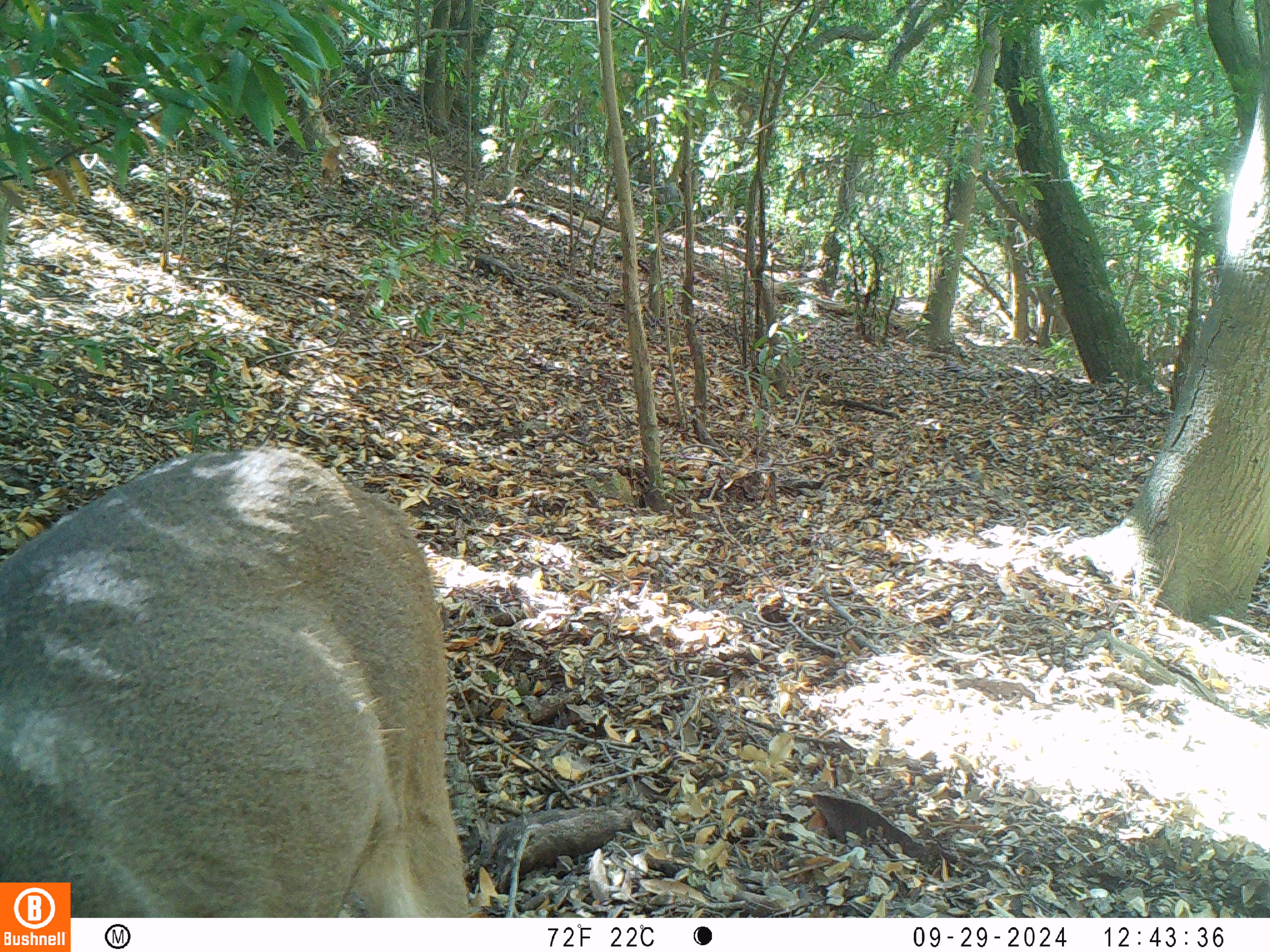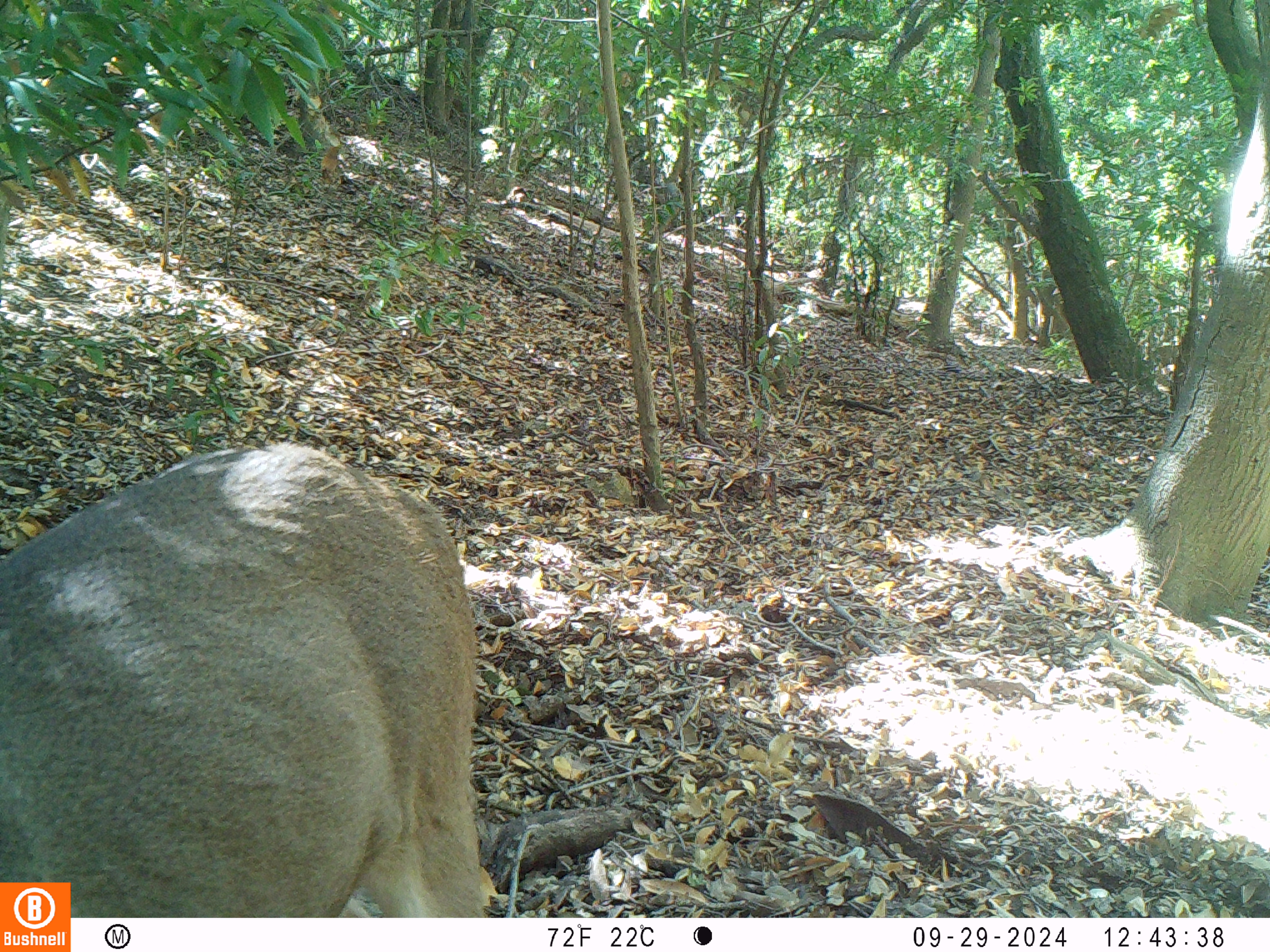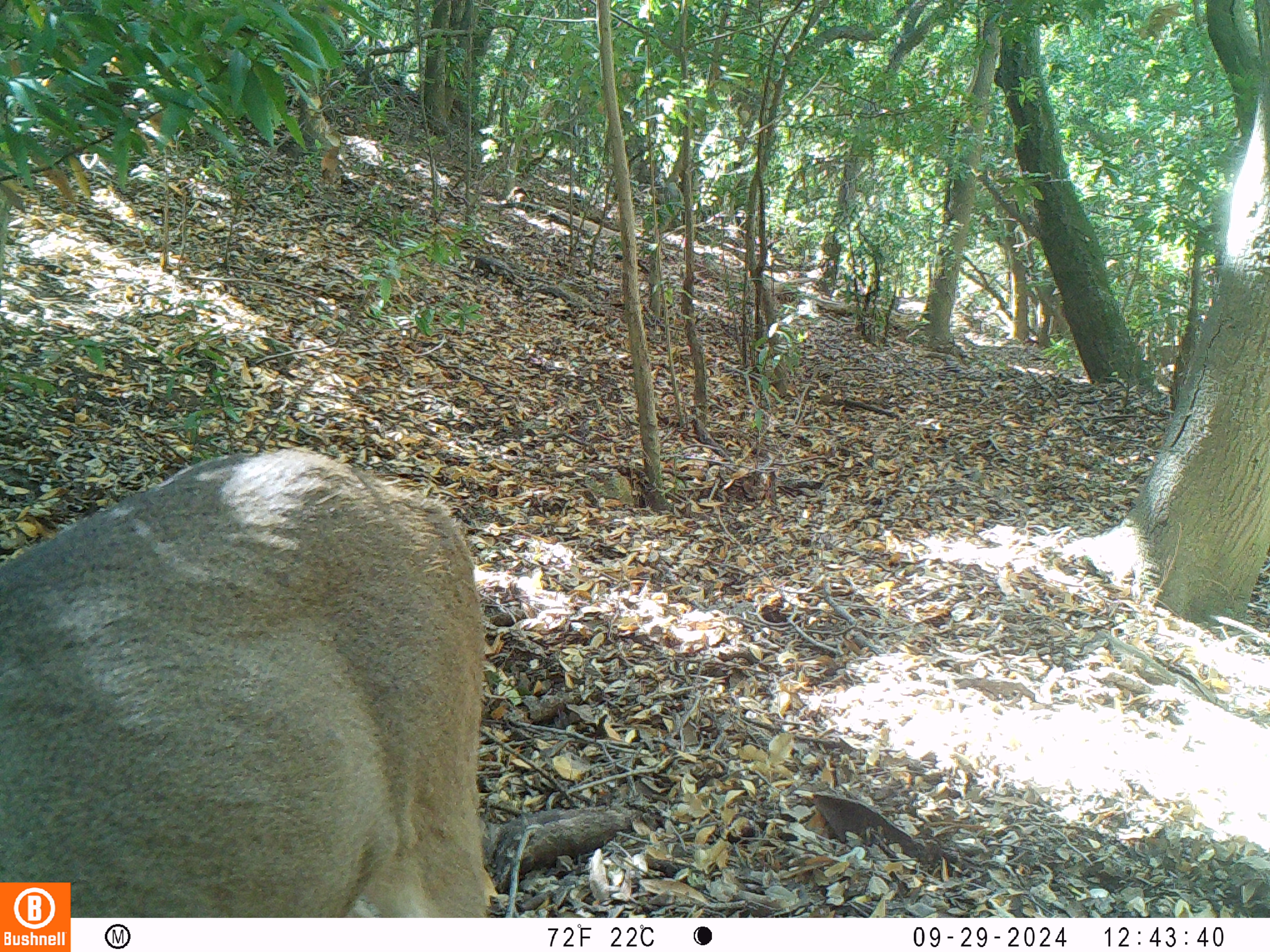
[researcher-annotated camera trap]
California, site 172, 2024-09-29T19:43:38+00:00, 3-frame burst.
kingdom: Animalia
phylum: Chordata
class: Mammalia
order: Artiodactyla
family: Cervidae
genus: Odocoileus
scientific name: Odocoileus hemionus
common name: mule deer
Mule deer (Odocoileus hemionus).